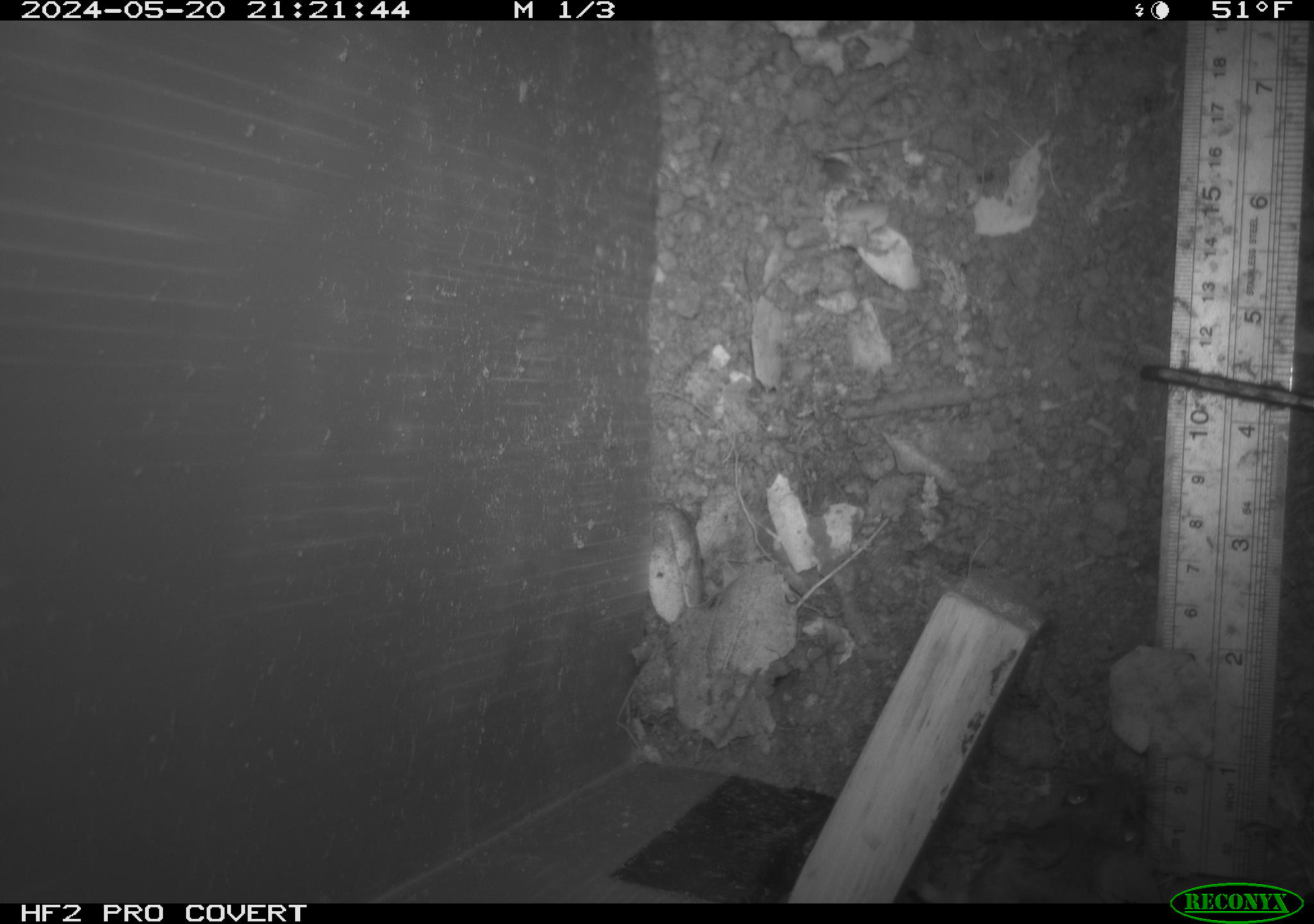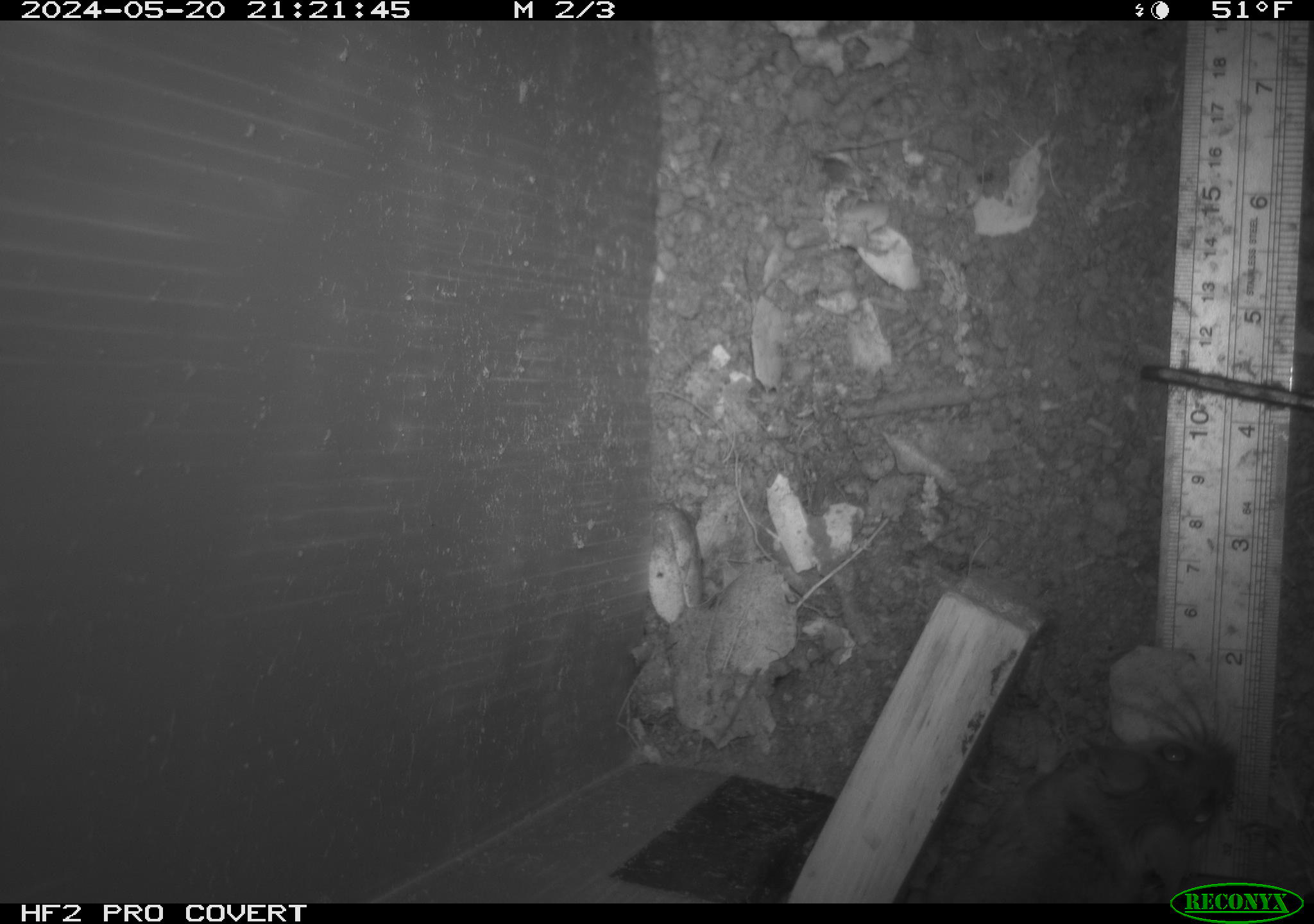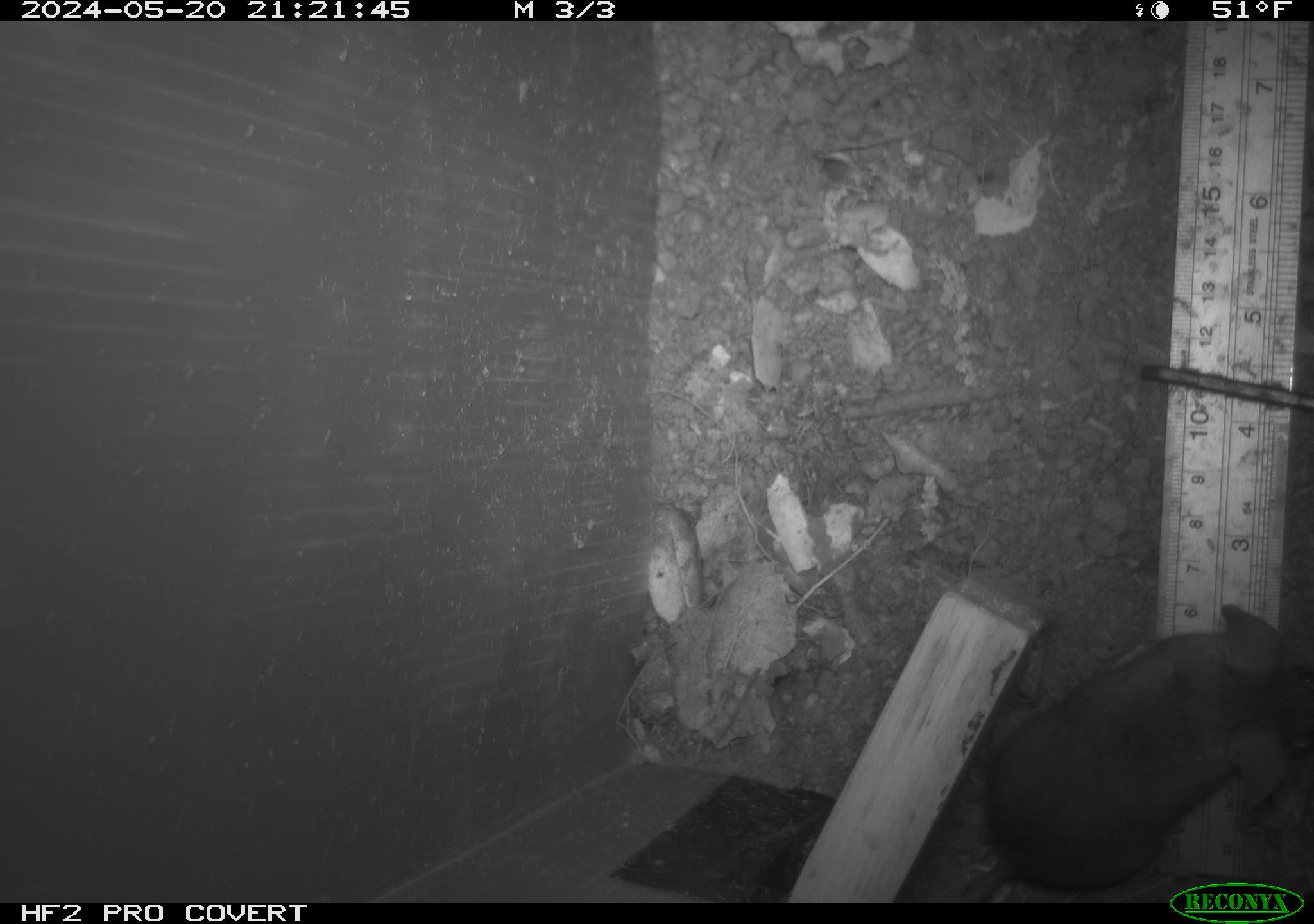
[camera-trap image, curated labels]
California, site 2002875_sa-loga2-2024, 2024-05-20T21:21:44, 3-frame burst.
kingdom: Animalia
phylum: Chordata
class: Mammalia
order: Rodentia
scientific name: Rodentia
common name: rodent